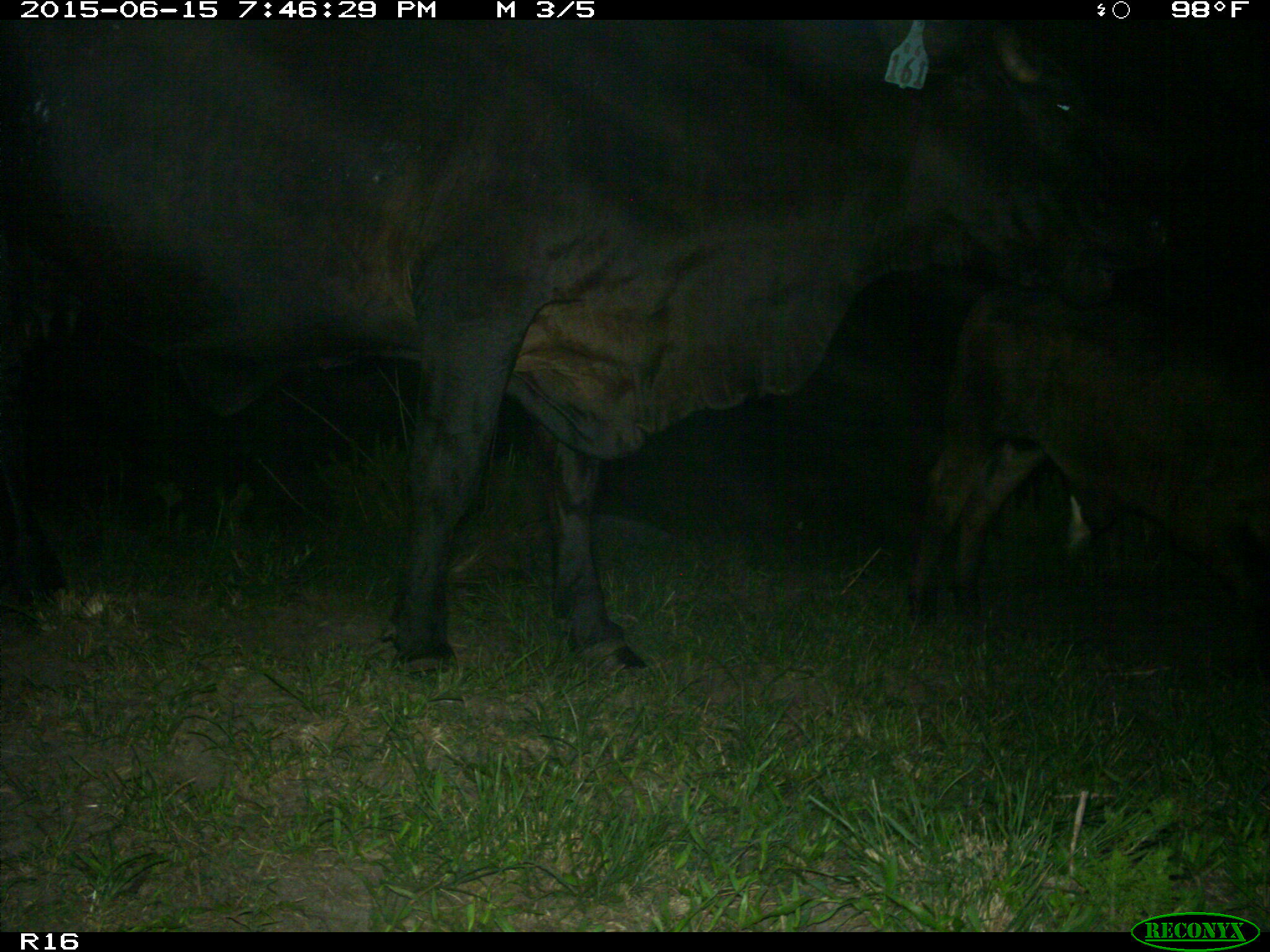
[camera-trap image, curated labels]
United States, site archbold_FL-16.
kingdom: Animalia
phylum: Chordata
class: Mammalia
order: Artiodactyla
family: Bovidae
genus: Bos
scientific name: Bos taurus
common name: domestic cow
Bos taurus (domestic cow).